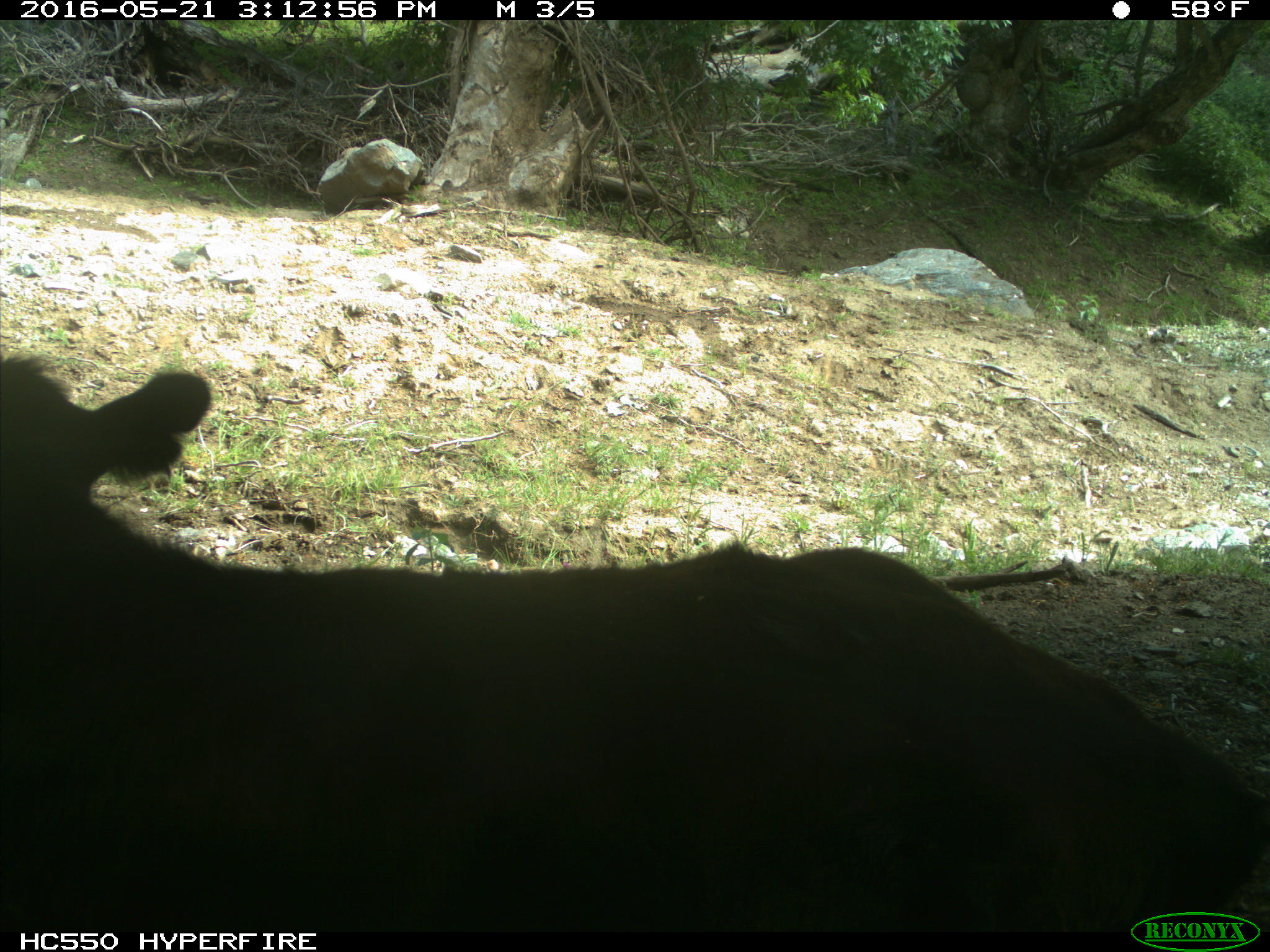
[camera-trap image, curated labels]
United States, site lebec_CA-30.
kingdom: Animalia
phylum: Chordata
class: Mammalia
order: Artiodactyla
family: Bovidae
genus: Bos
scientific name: Bos taurus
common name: domestic cow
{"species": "Bos taurus (domestic cow)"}